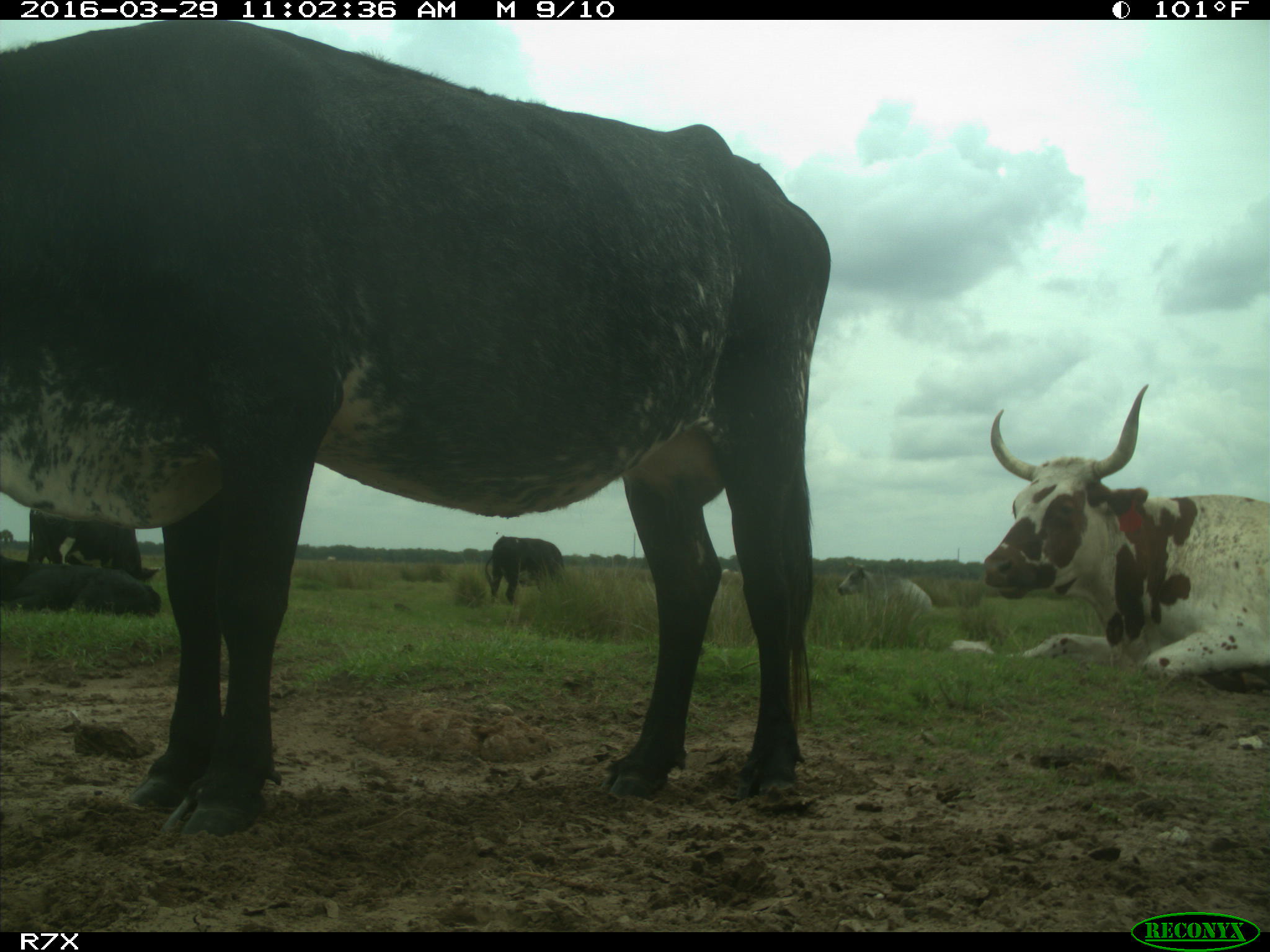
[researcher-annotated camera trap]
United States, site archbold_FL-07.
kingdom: Animalia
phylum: Chordata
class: Mammalia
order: Artiodactyla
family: Bovidae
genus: Bos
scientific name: Bos taurus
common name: domestic cow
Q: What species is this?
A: Bos taurus (domestic cow).